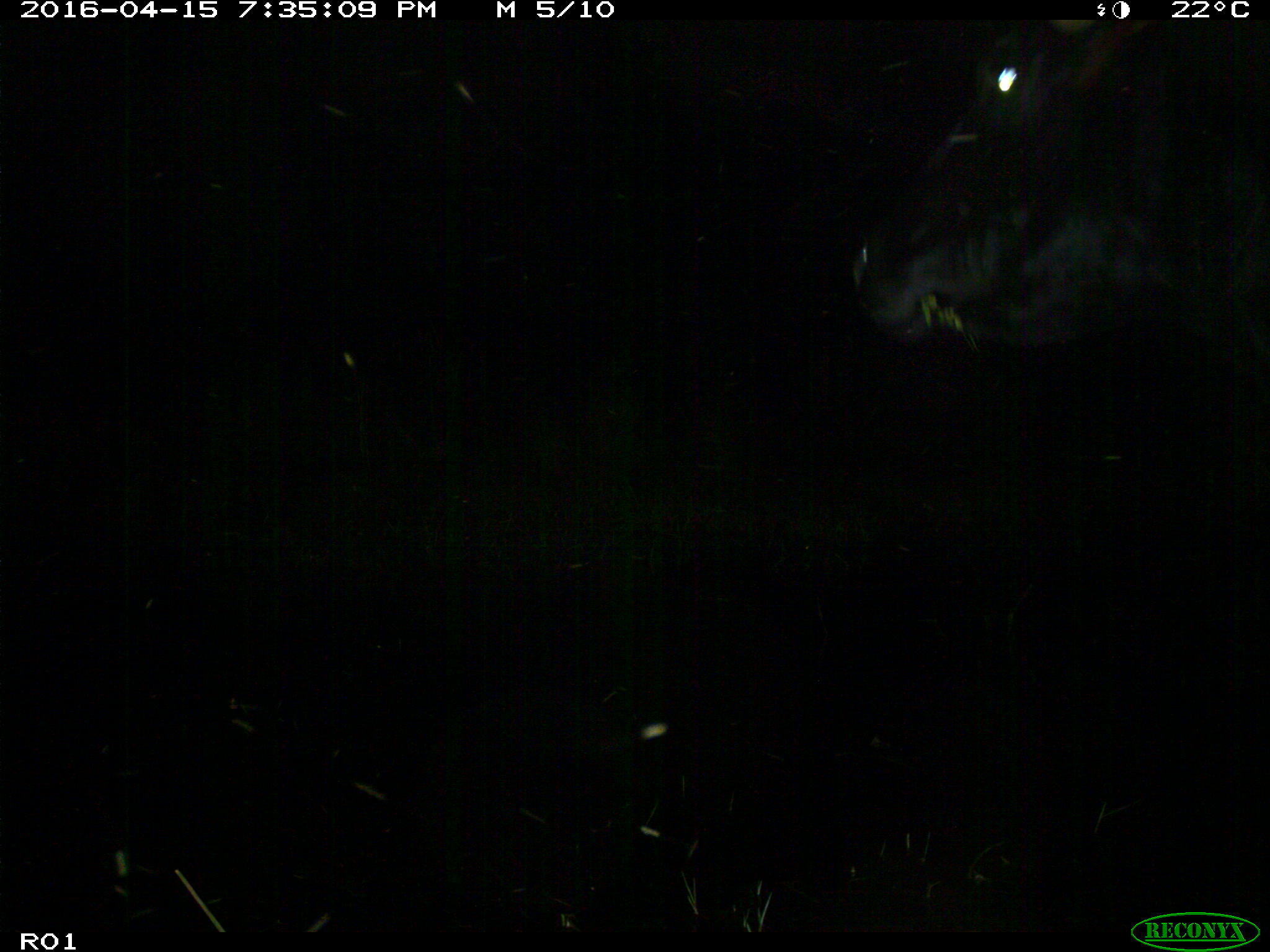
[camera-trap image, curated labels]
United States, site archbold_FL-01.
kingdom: Animalia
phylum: Chordata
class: Mammalia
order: Artiodactyla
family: Bovidae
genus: Bos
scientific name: Bos taurus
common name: domestic cow